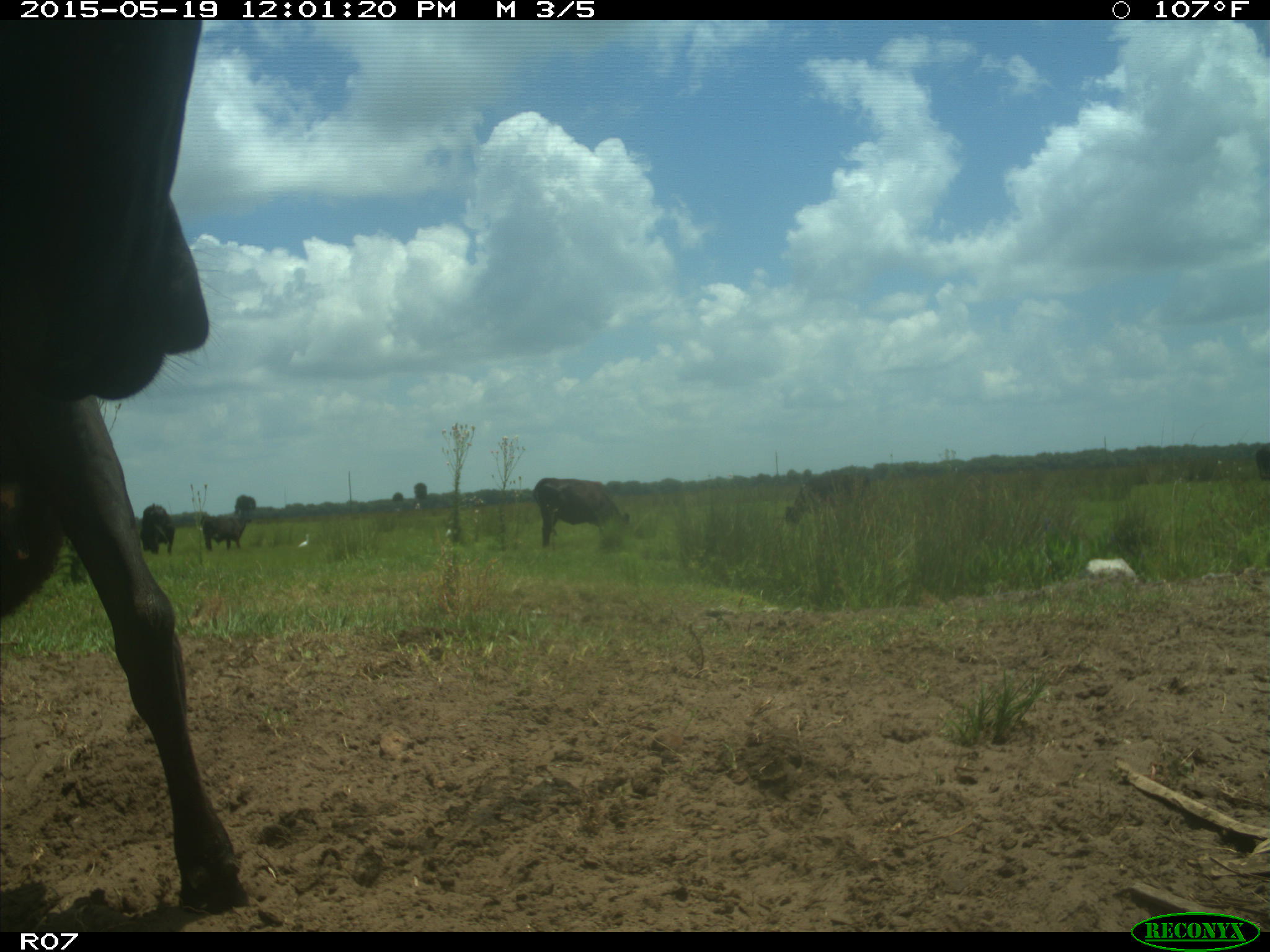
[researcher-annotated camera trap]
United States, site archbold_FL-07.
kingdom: Animalia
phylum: Chordata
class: Mammalia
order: Artiodactyla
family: Bovidae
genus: Bos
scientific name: Bos taurus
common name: domestic cow